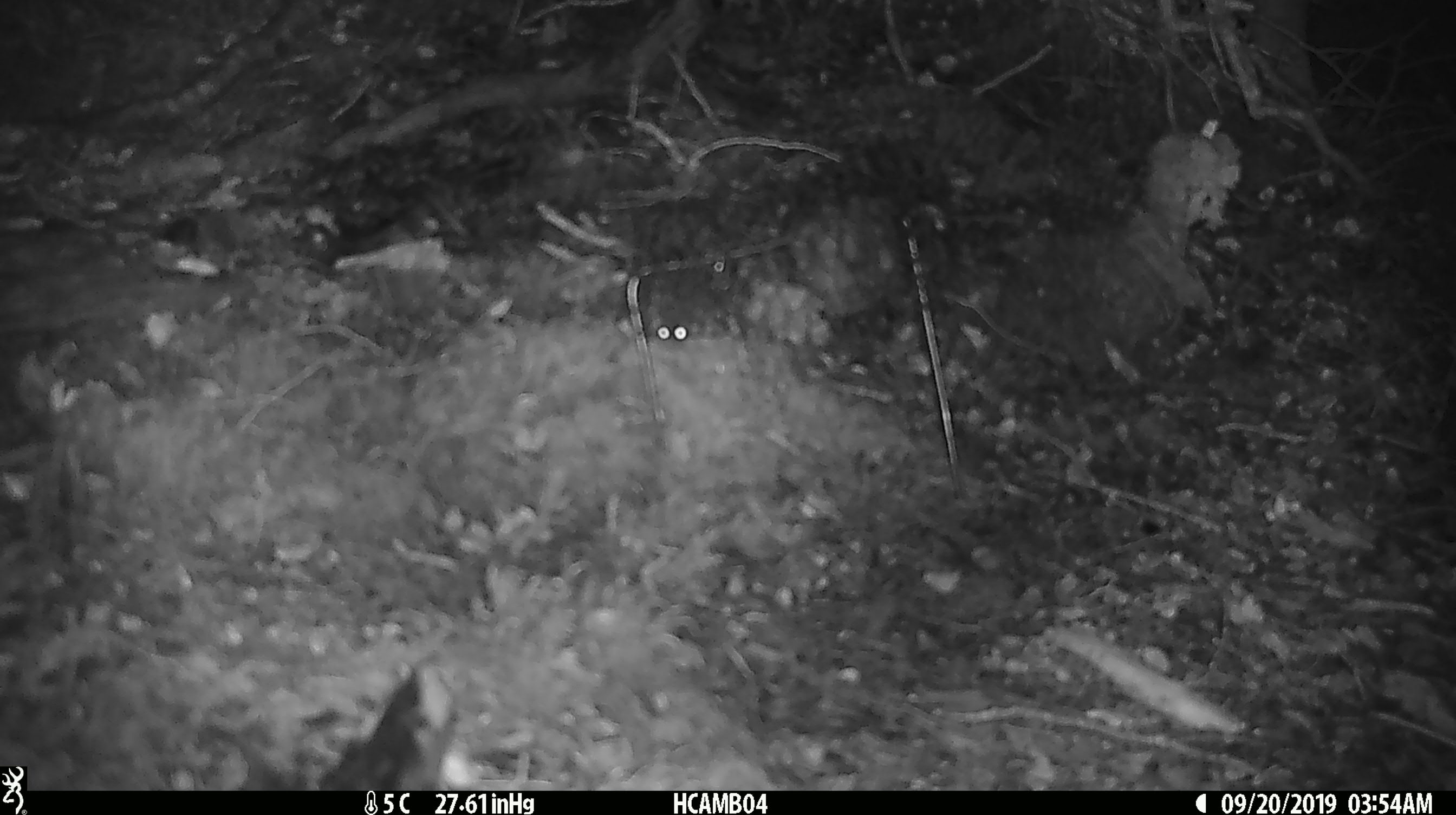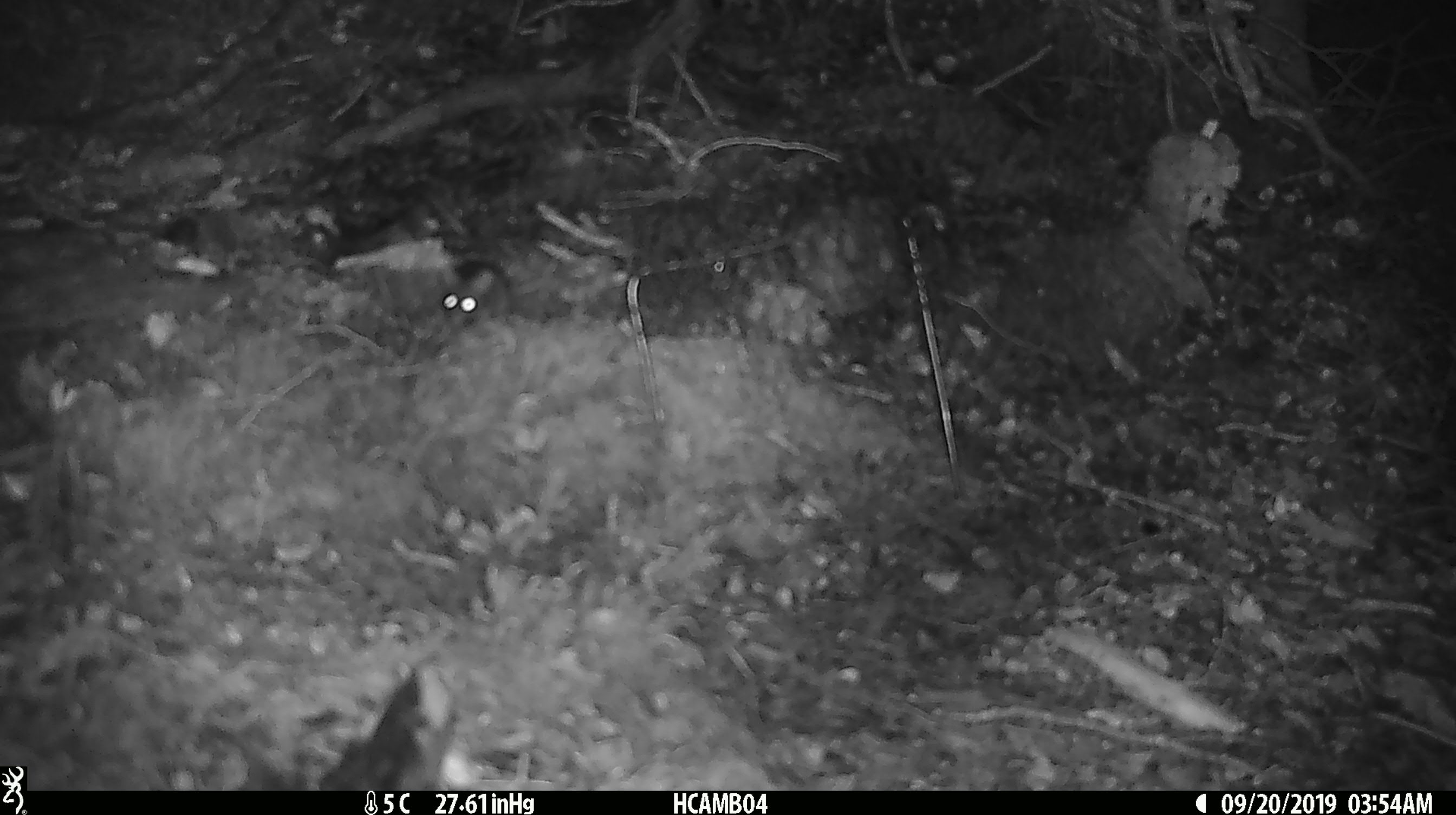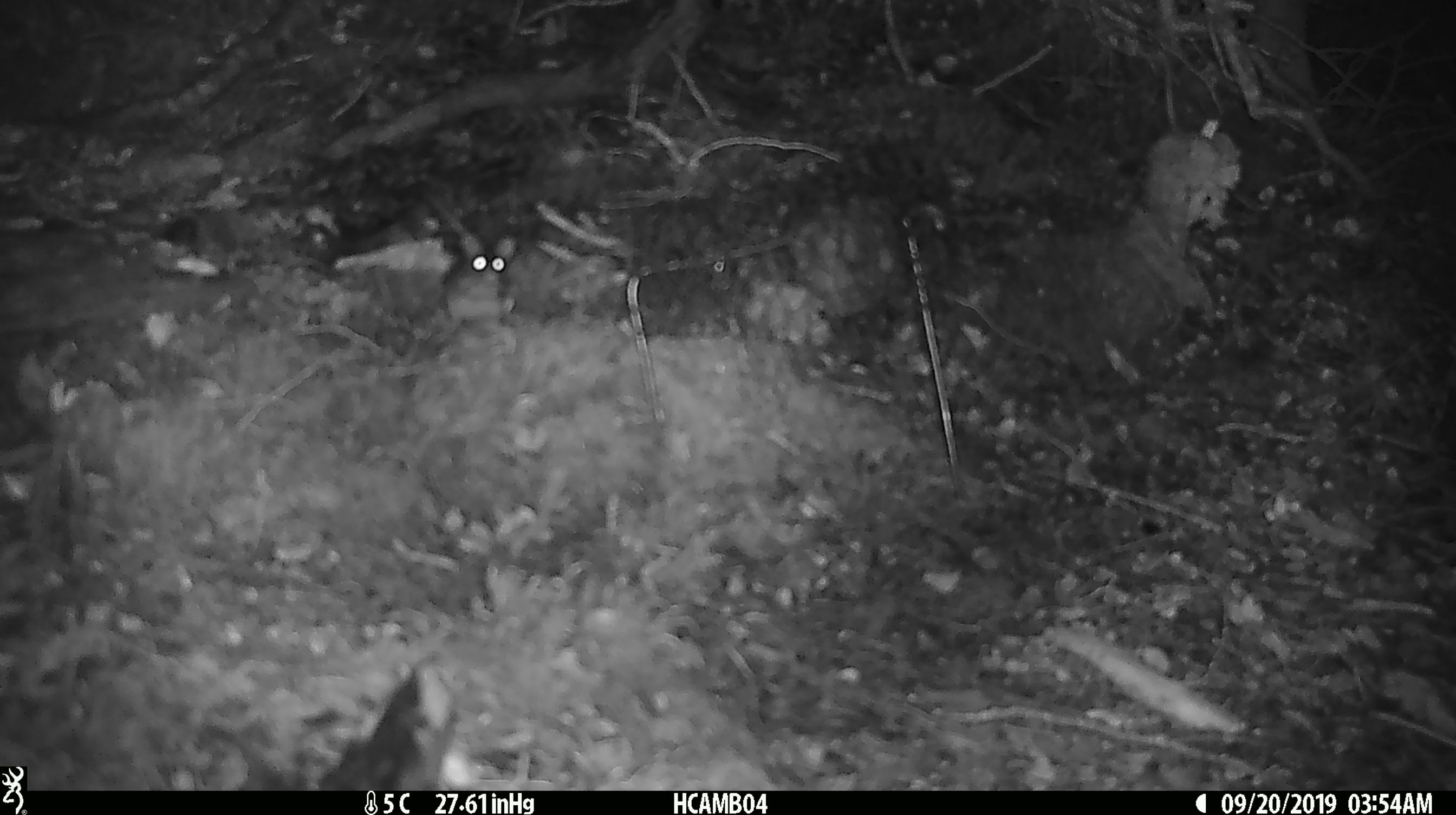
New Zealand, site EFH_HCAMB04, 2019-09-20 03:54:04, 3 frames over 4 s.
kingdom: Animalia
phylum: Chordata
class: Mammalia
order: Rodentia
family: Muridae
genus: Mus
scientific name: Mus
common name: mouse